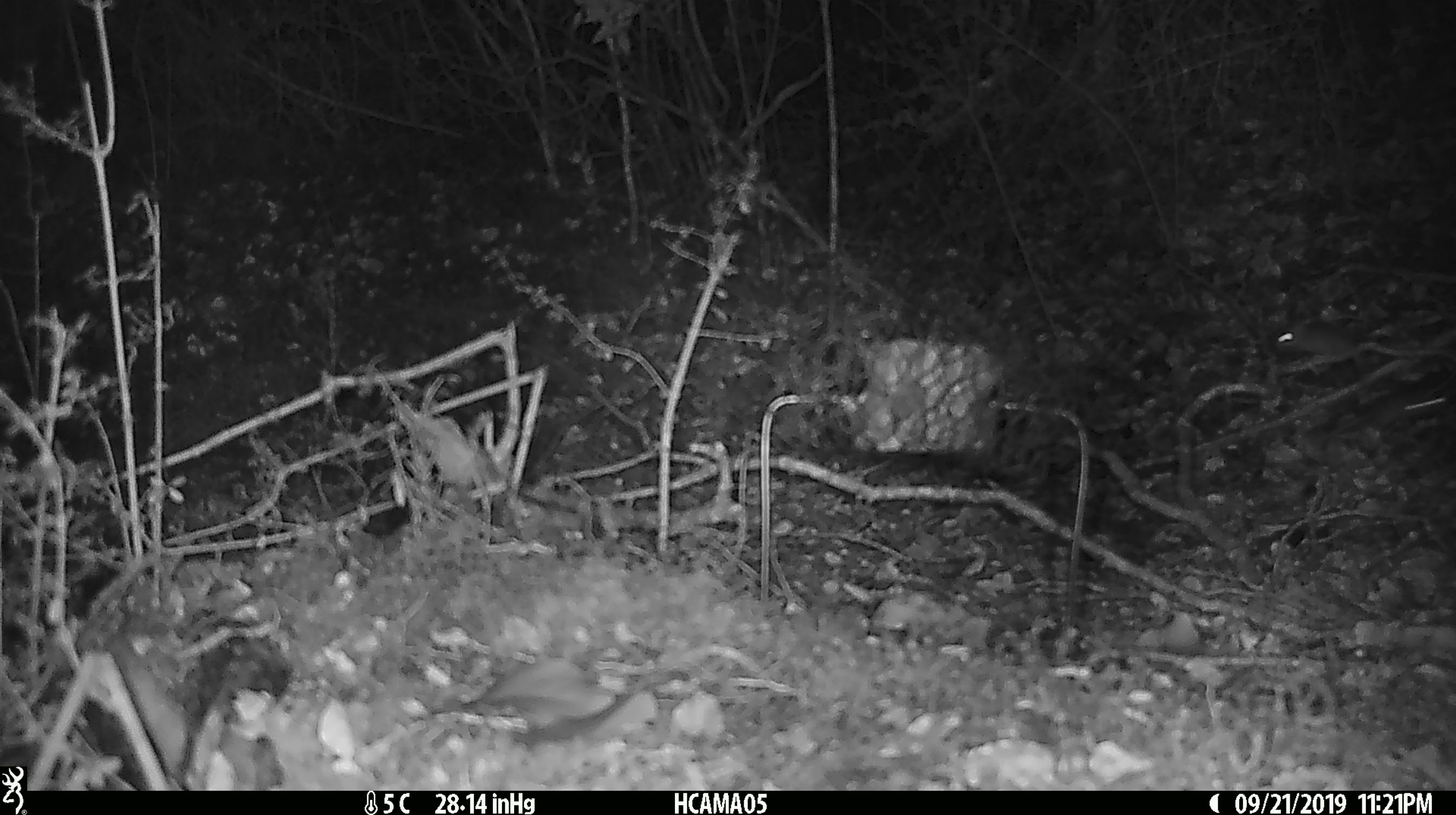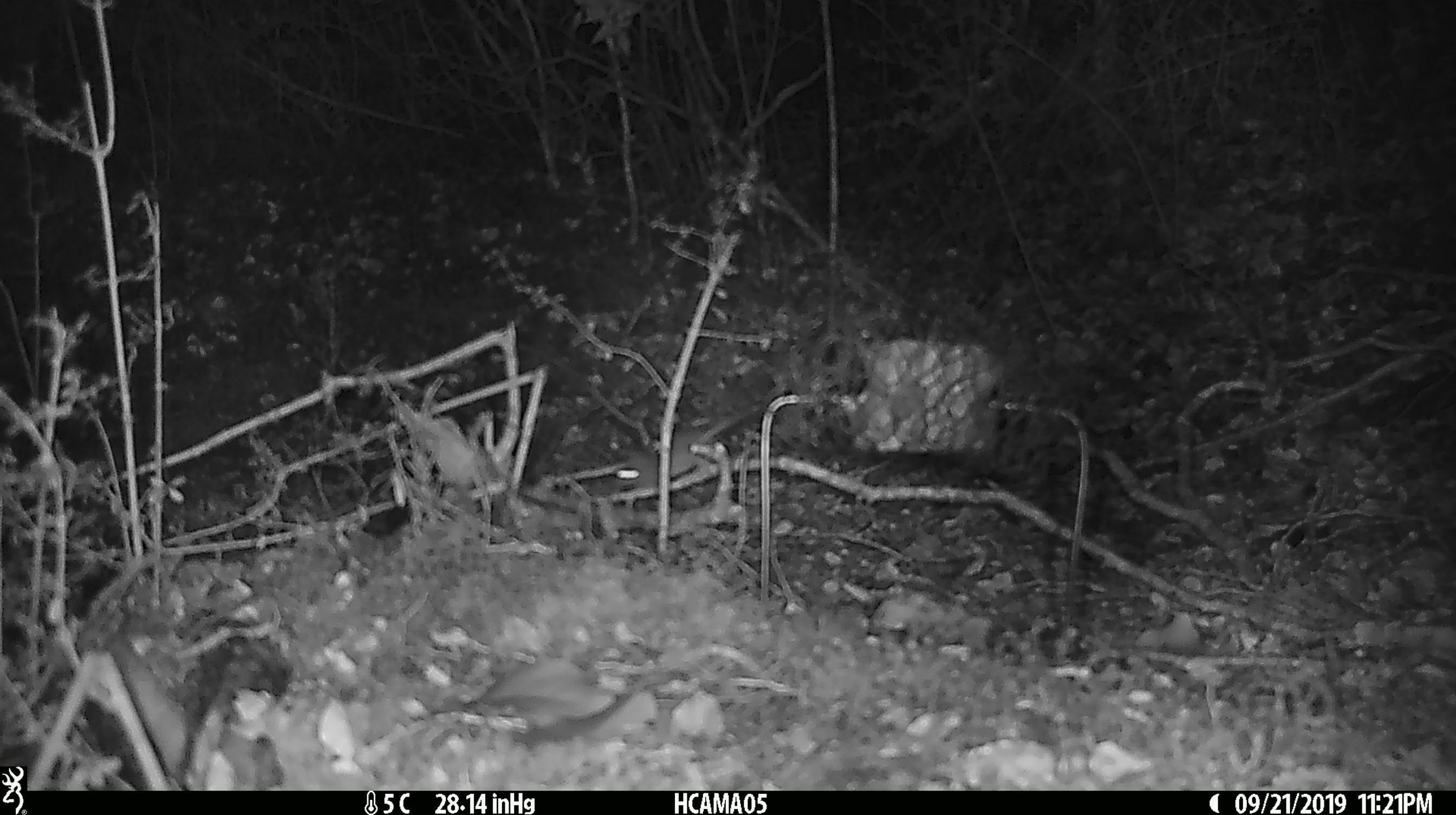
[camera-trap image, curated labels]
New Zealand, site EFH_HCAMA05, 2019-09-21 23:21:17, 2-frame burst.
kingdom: Animalia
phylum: Chordata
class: Mammalia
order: Rodentia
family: Muridae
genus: Mus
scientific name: Mus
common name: mouse